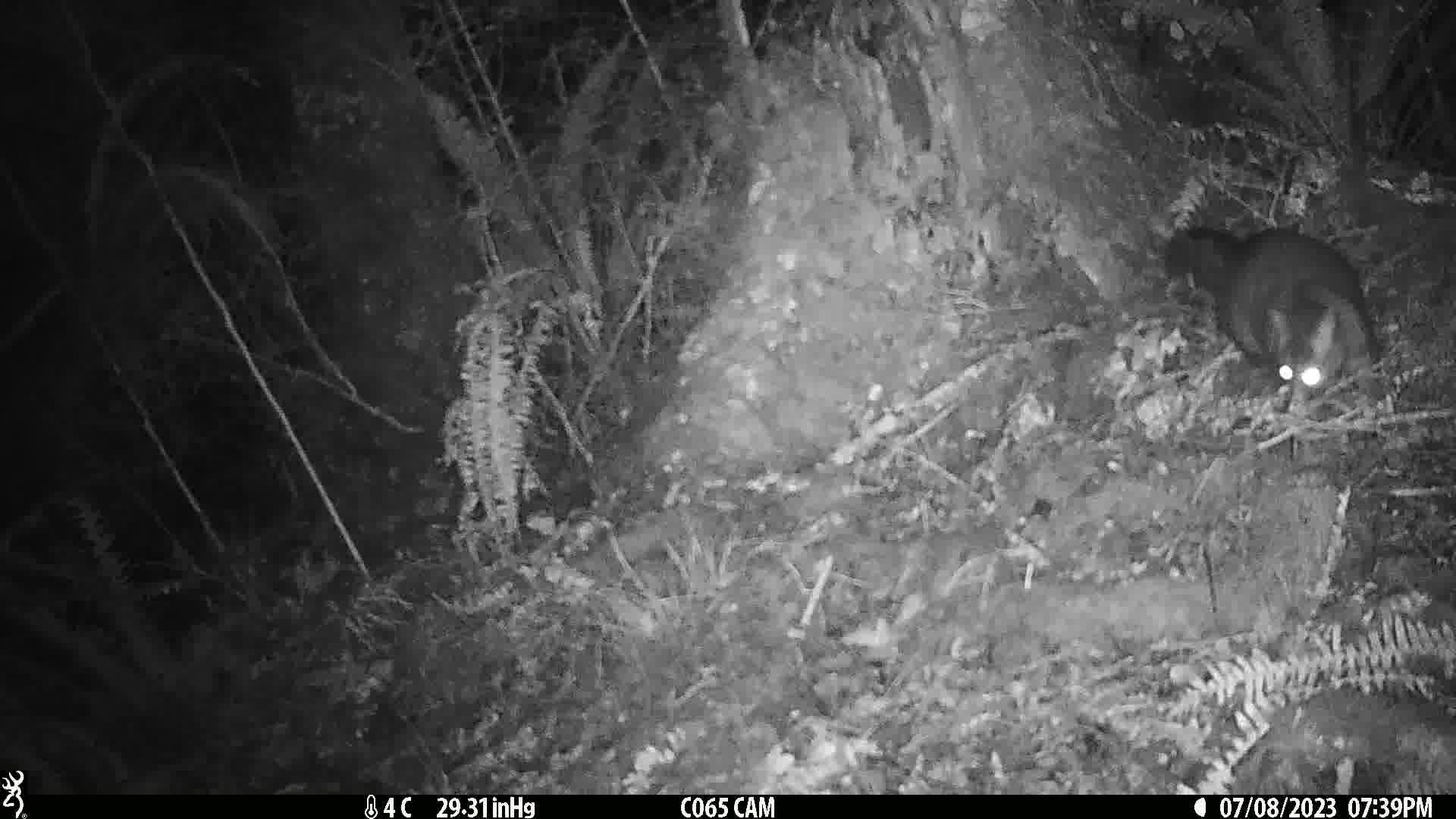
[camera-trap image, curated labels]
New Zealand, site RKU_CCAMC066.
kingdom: Animalia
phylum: Chordata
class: Mammalia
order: Diprotodontia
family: Phalangeridae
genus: Trichosurus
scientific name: Trichosurus vulpecula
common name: common brushtail possum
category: possum